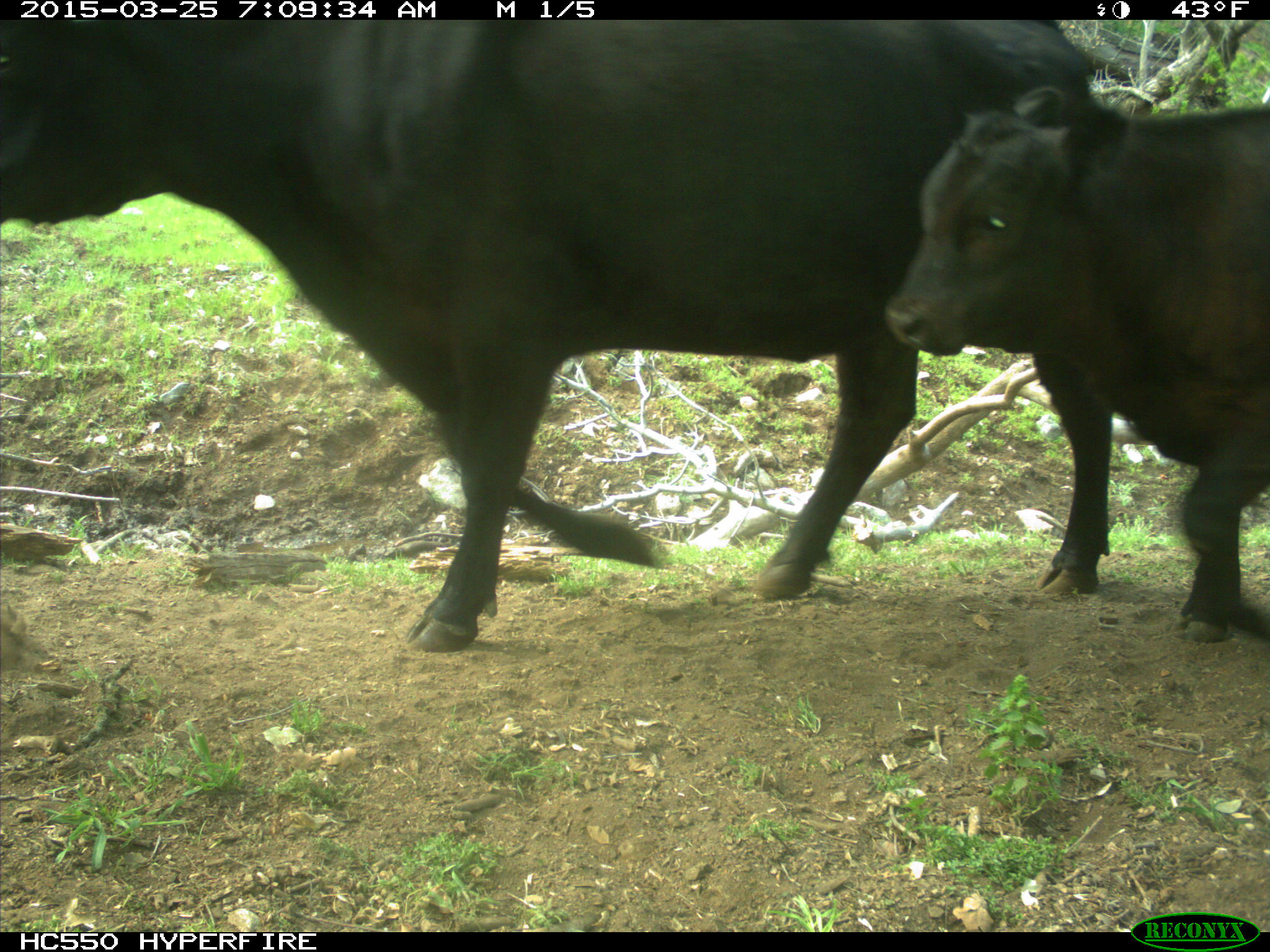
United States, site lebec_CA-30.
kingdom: Animalia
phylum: Chordata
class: Mammalia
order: Artiodactyla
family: Bovidae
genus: Bos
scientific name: Bos taurus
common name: domestic cow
Bos taurus (domestic cow).